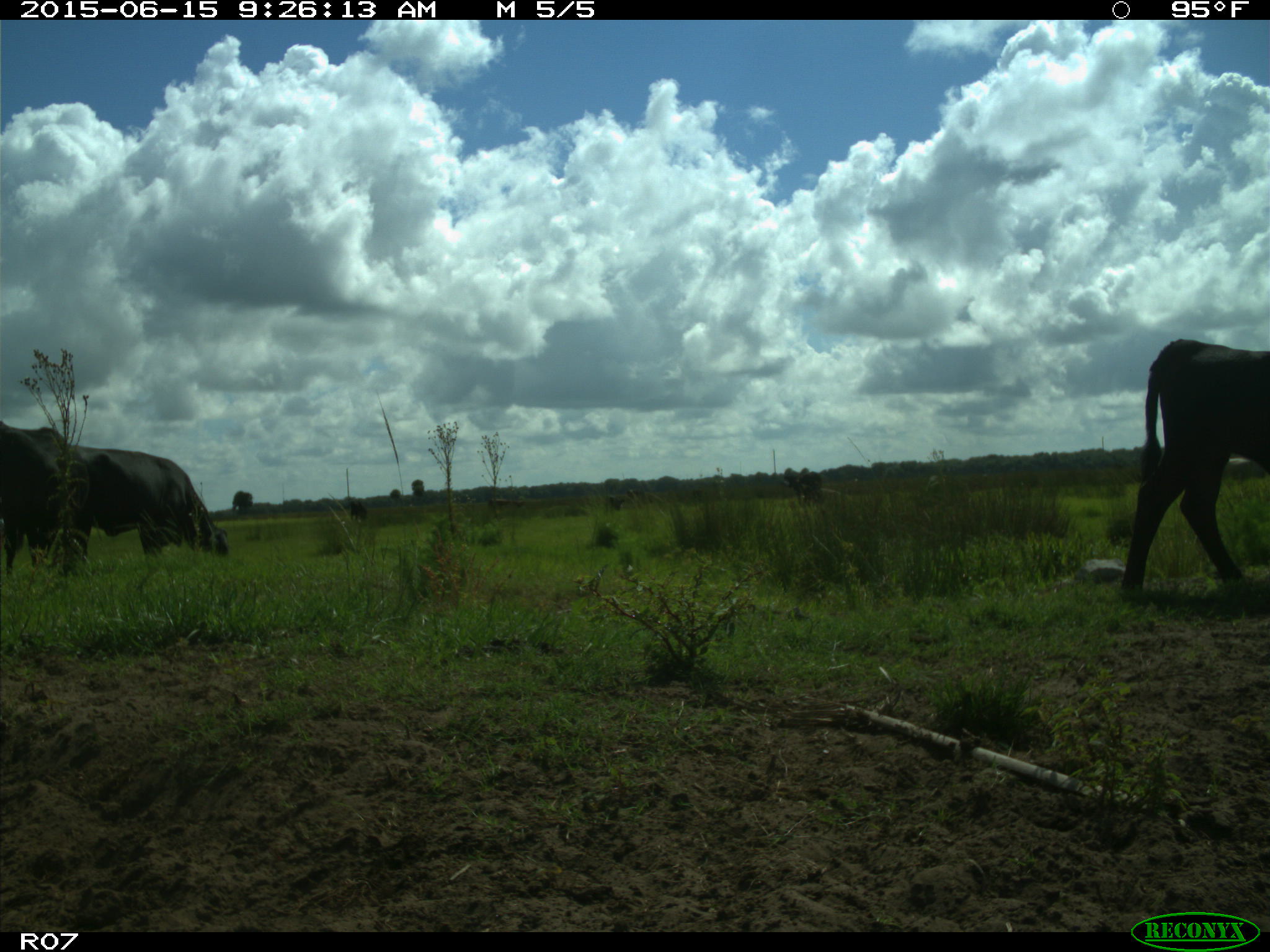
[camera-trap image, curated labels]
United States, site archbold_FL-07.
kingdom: Animalia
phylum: Chordata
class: Mammalia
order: Artiodactyla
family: Bovidae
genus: Bos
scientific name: Bos taurus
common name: domestic cow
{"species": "Bos taurus (domestic cow)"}